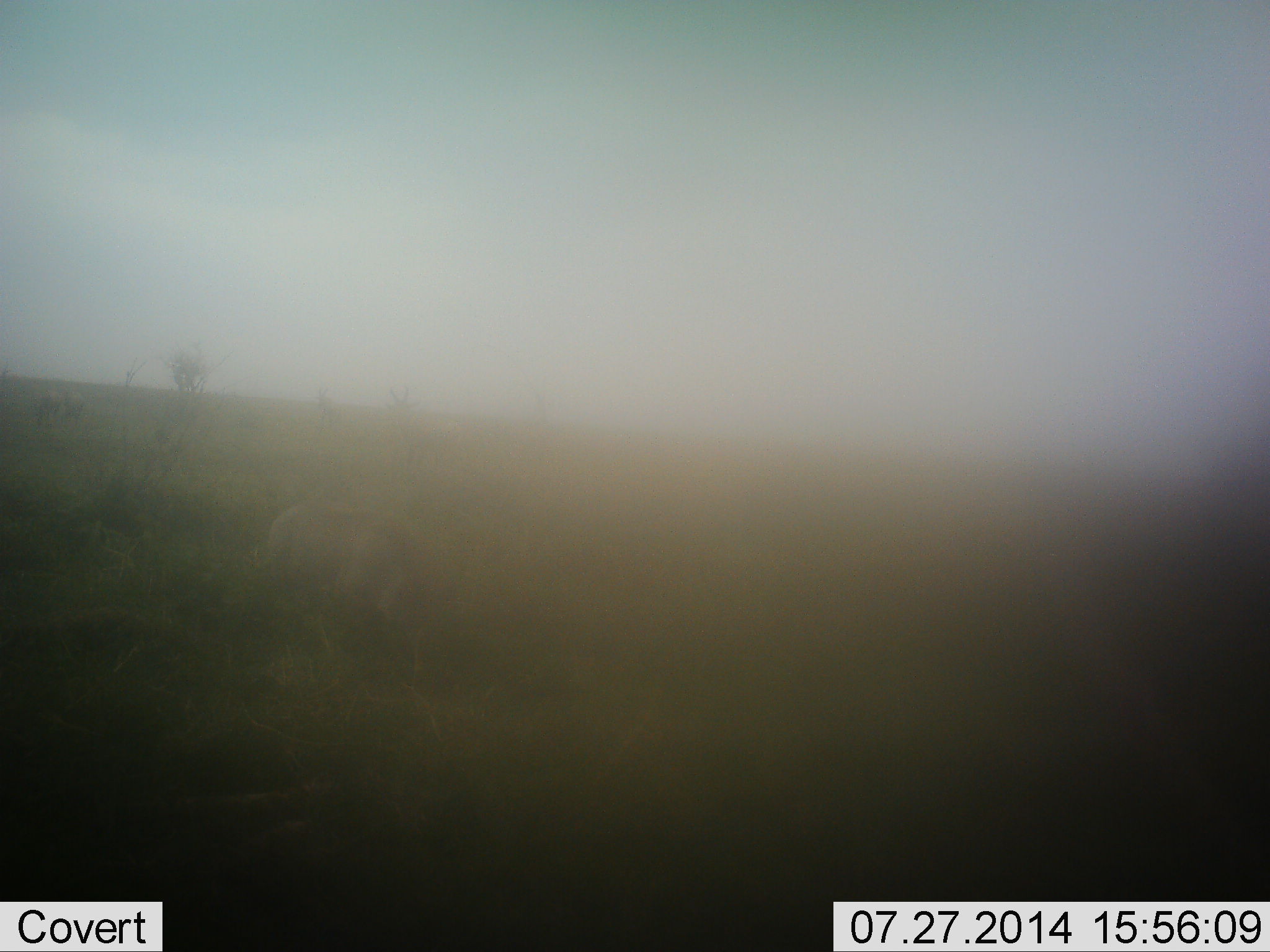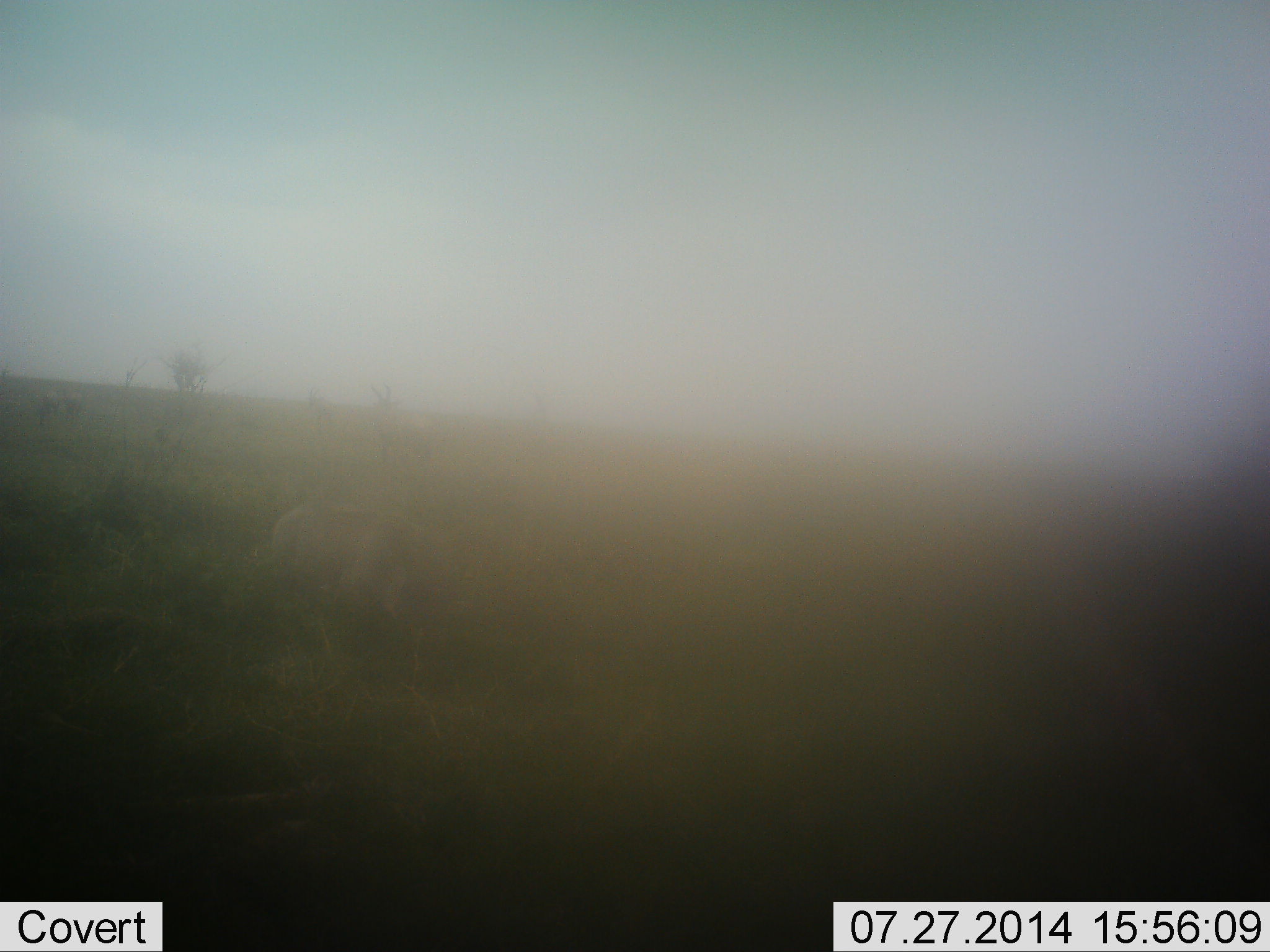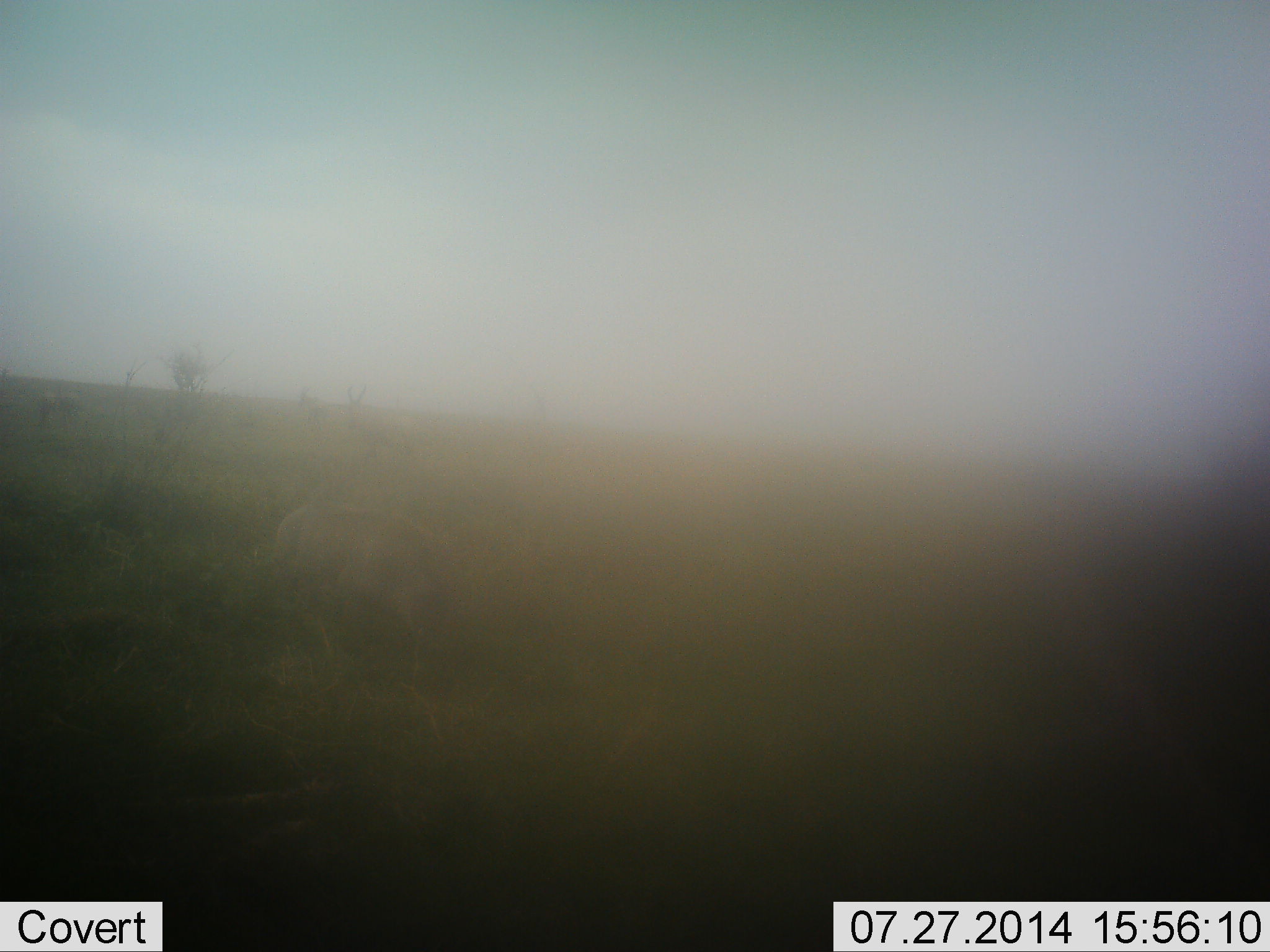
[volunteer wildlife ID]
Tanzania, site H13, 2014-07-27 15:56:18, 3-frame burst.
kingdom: Animalia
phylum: Chordata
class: Mammalia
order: Artiodactyla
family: Suidae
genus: Phacochoerus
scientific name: Phacochoerus africanus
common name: warthog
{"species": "warthog (Phacochoerus africanus)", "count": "1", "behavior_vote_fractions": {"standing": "11%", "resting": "0%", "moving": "33%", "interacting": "0%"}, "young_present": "0%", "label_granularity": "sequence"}